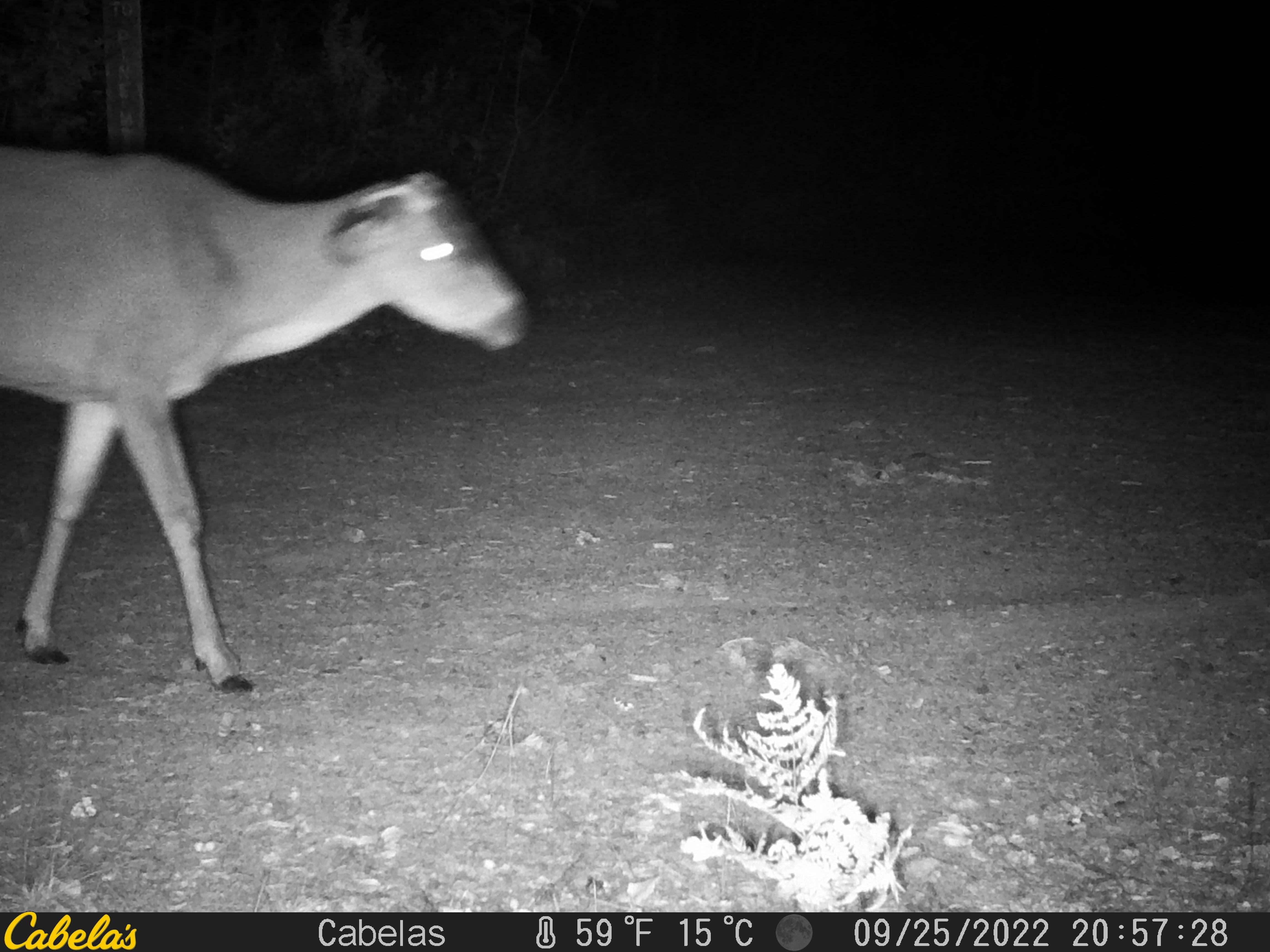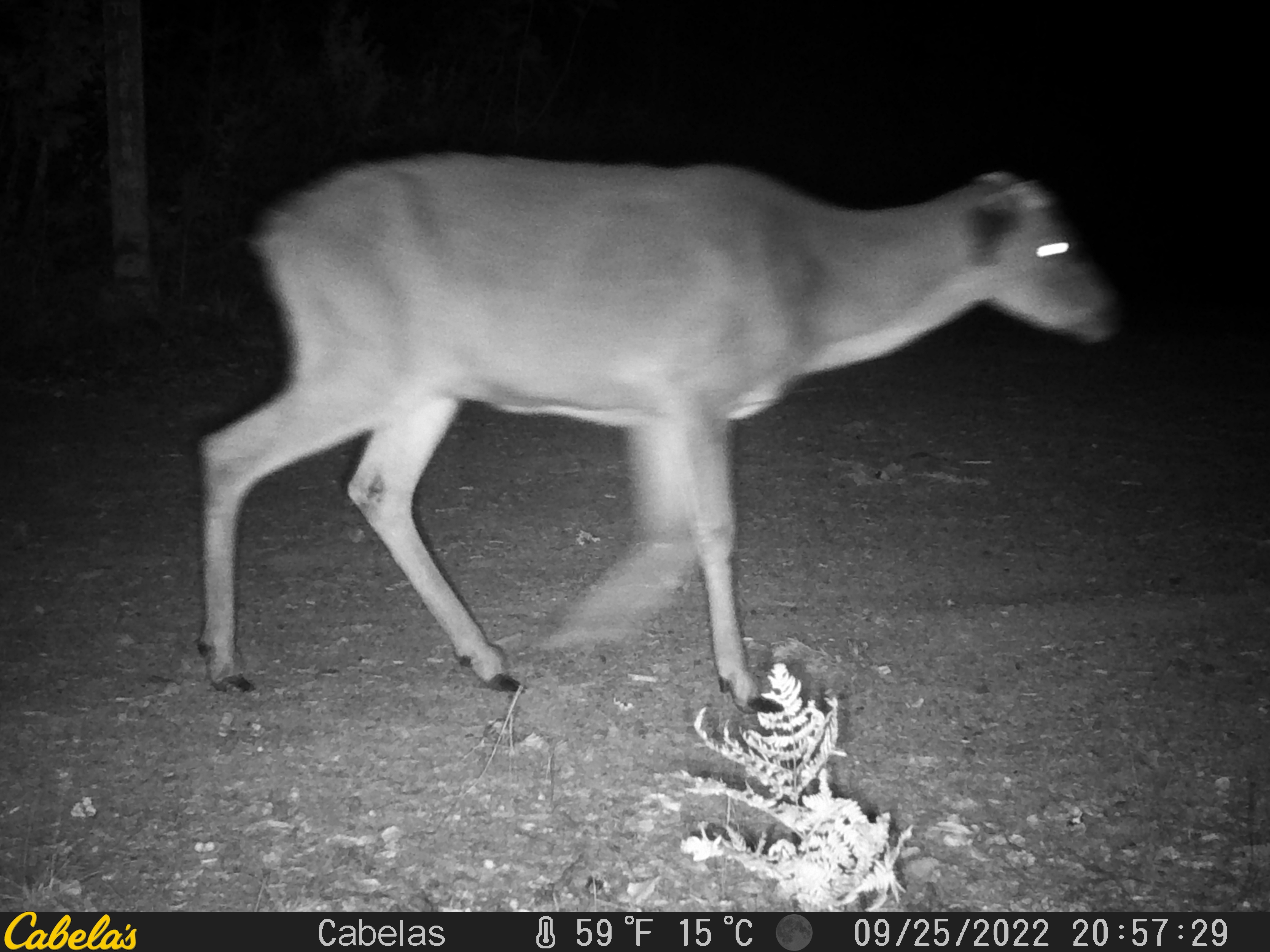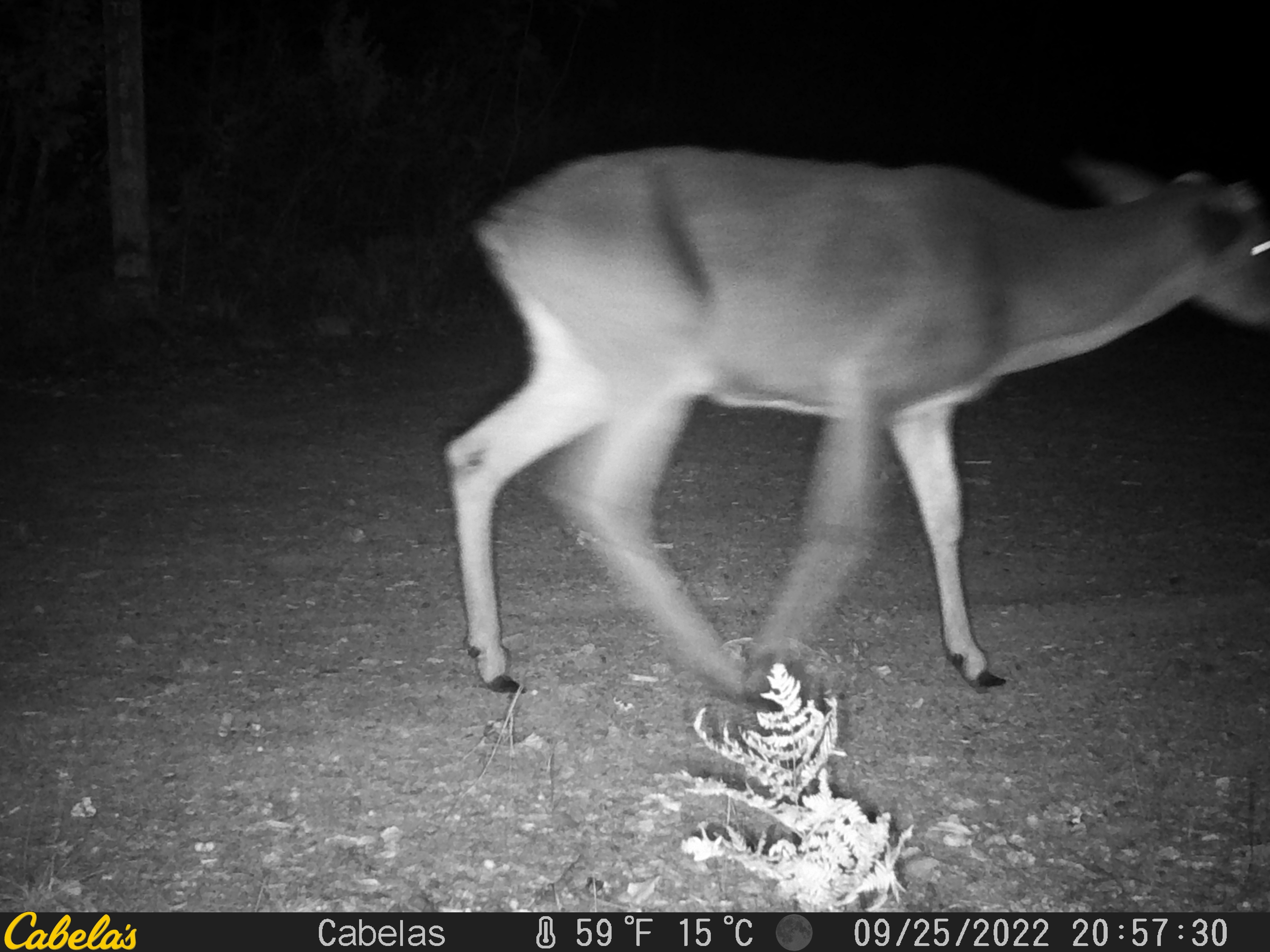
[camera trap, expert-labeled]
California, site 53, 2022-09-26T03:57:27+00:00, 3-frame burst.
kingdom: Animalia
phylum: Chordata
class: Mammalia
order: Artiodactyla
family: Cervidae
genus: Odocoileus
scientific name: Odocoileus hemionus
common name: mule deer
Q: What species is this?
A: Mule deer (Odocoileus hemionus).